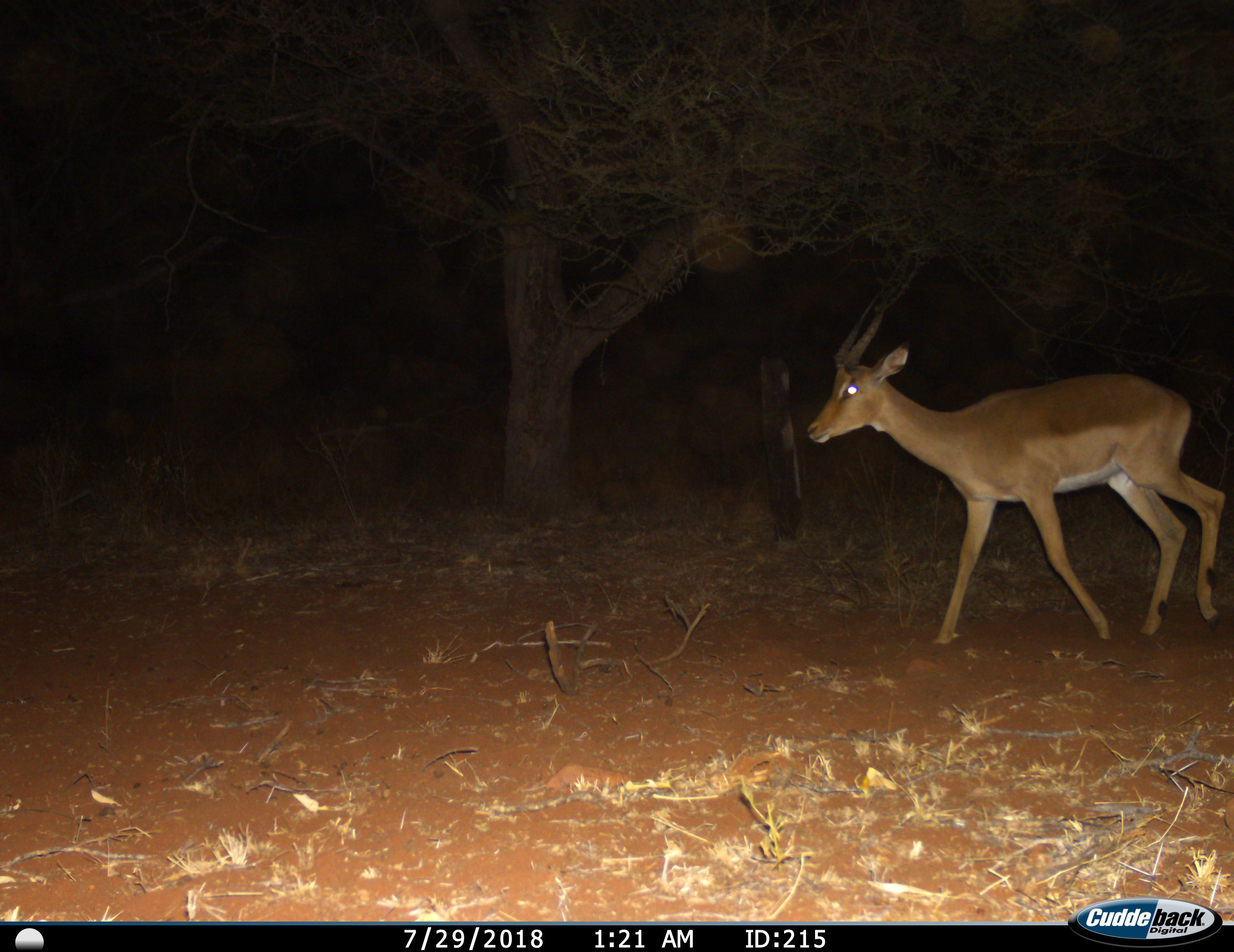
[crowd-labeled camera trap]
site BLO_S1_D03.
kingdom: Animalia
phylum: Chordata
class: Mammalia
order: Artiodactyla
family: Bovidae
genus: Aepyceros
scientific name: Aepyceros melampus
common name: impala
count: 1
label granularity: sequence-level